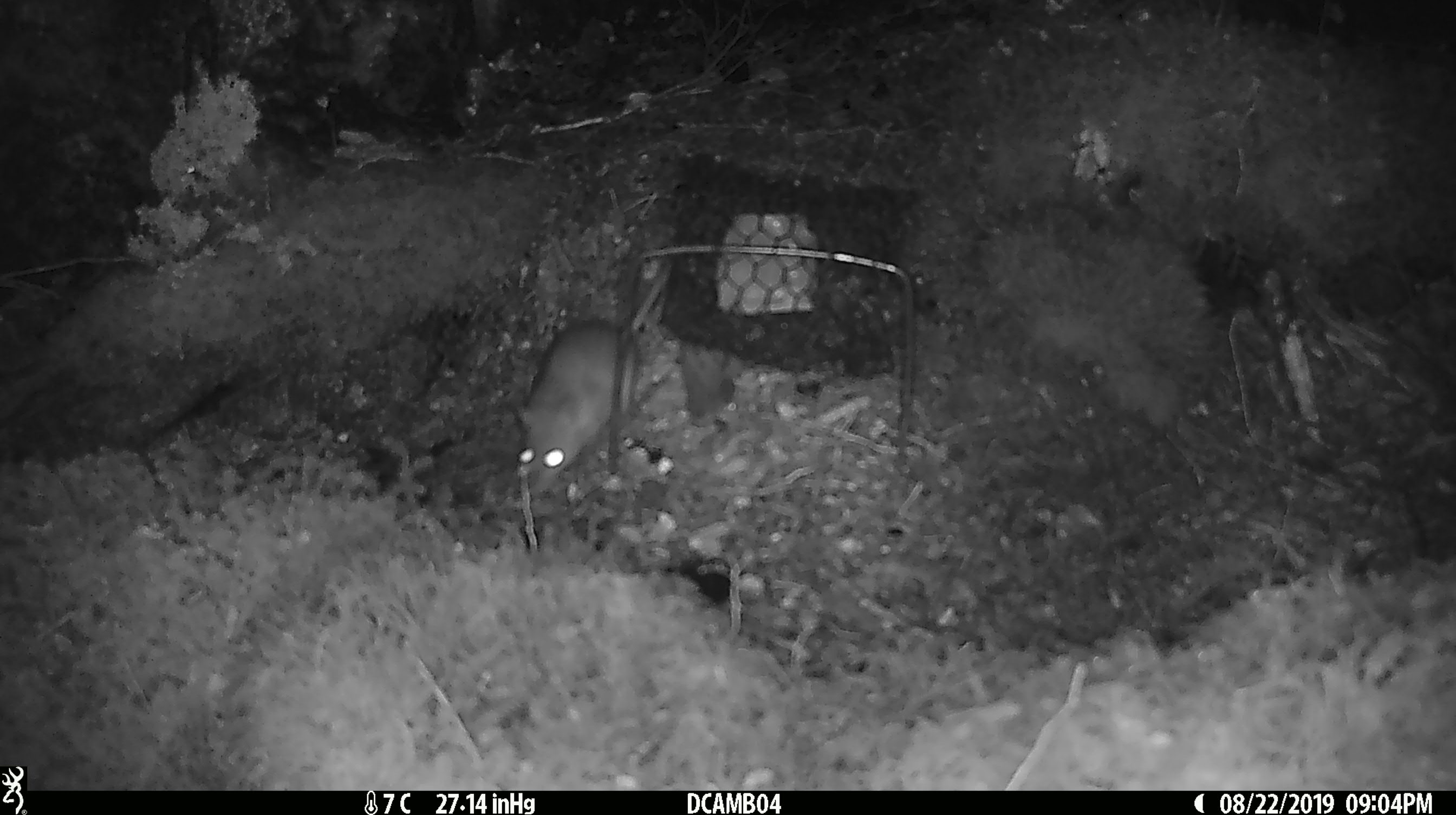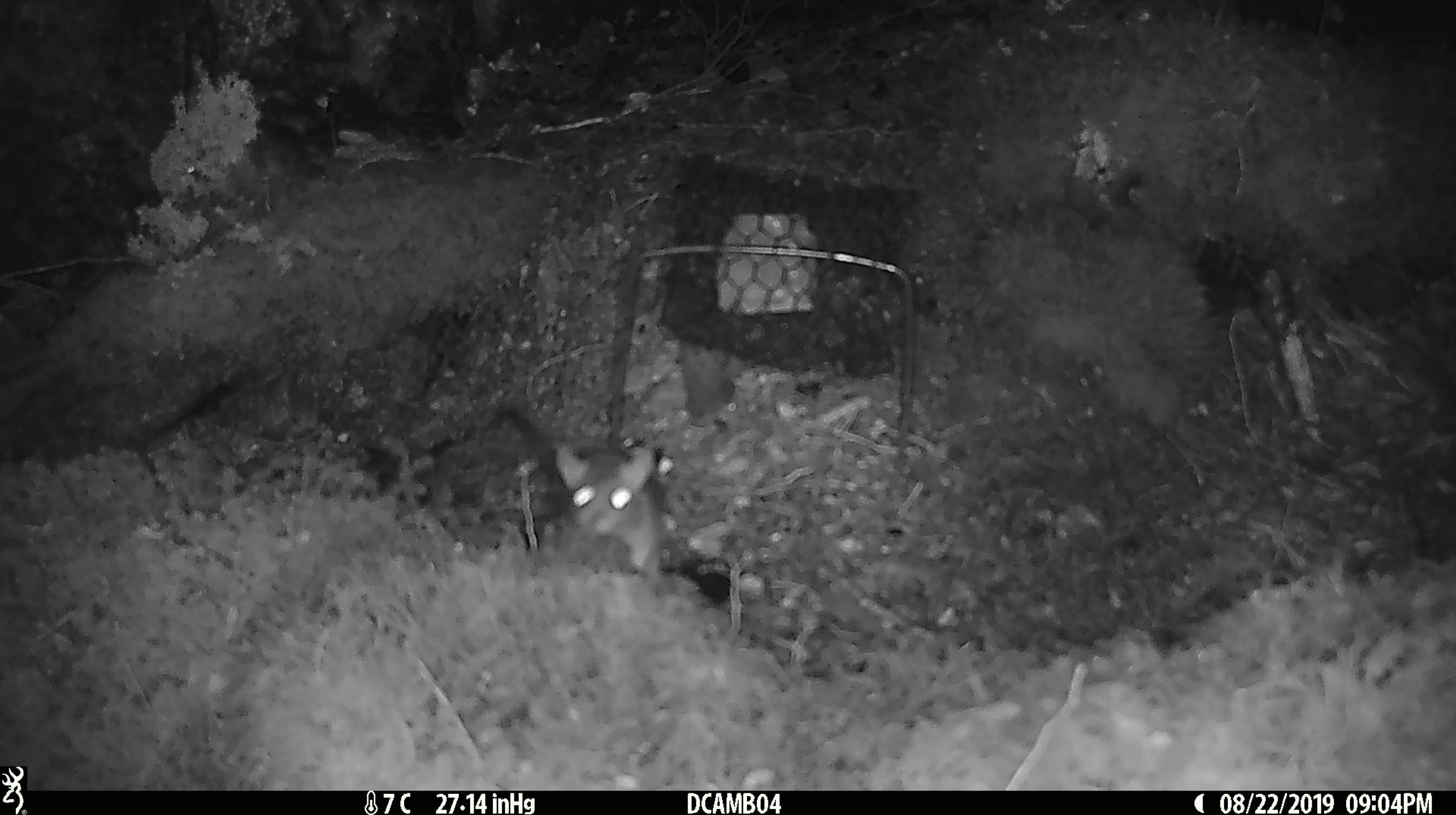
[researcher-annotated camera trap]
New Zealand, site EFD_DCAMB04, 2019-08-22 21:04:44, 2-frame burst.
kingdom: Animalia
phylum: Chordata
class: Mammalia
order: Rodentia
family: Muridae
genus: Rattus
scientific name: Rattus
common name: rat